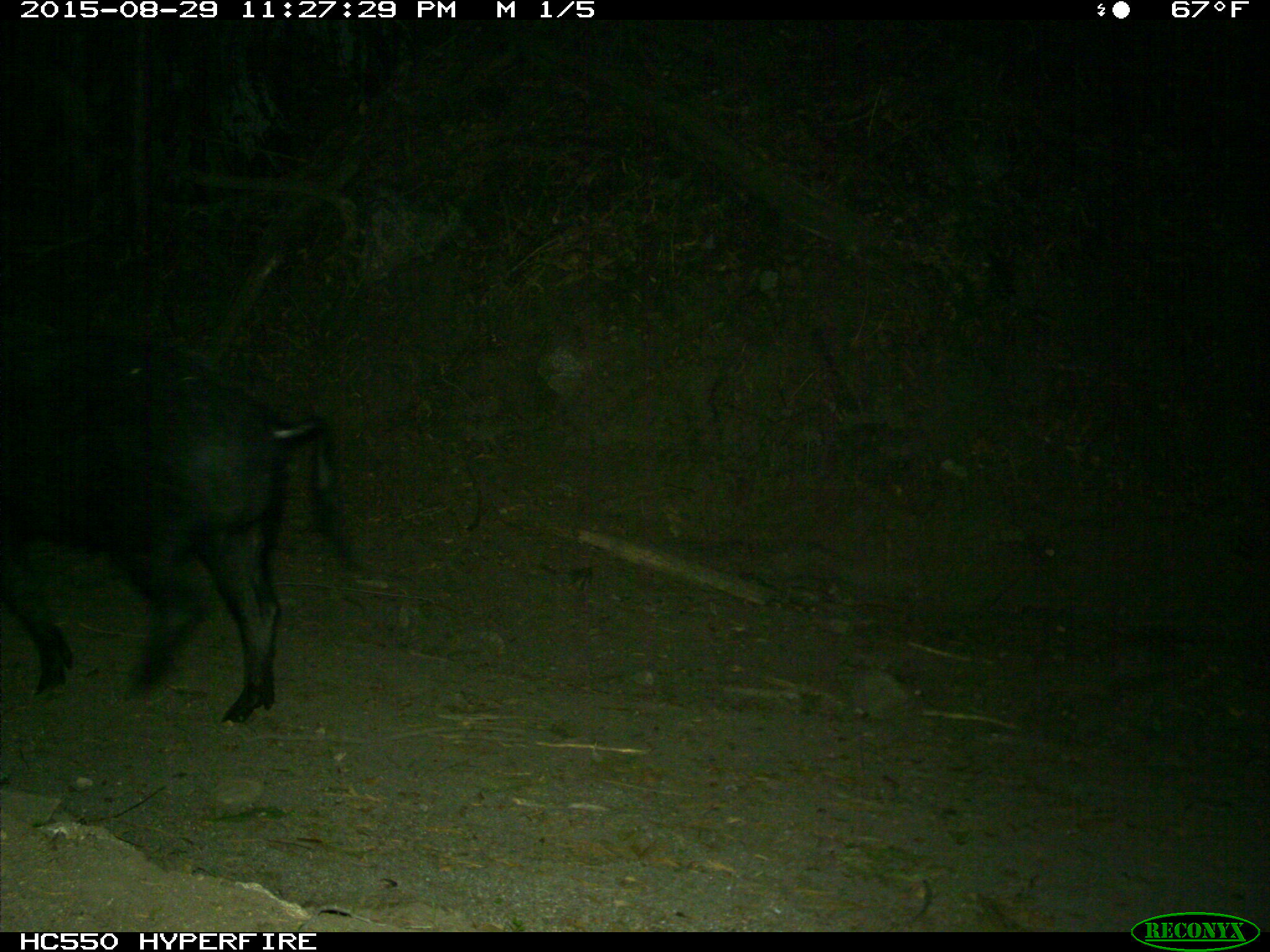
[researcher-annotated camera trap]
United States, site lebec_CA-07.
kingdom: Animalia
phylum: Chordata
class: Mammalia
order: Artiodactyla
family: Suidae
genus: Sus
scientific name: Sus scrofa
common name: wild boar